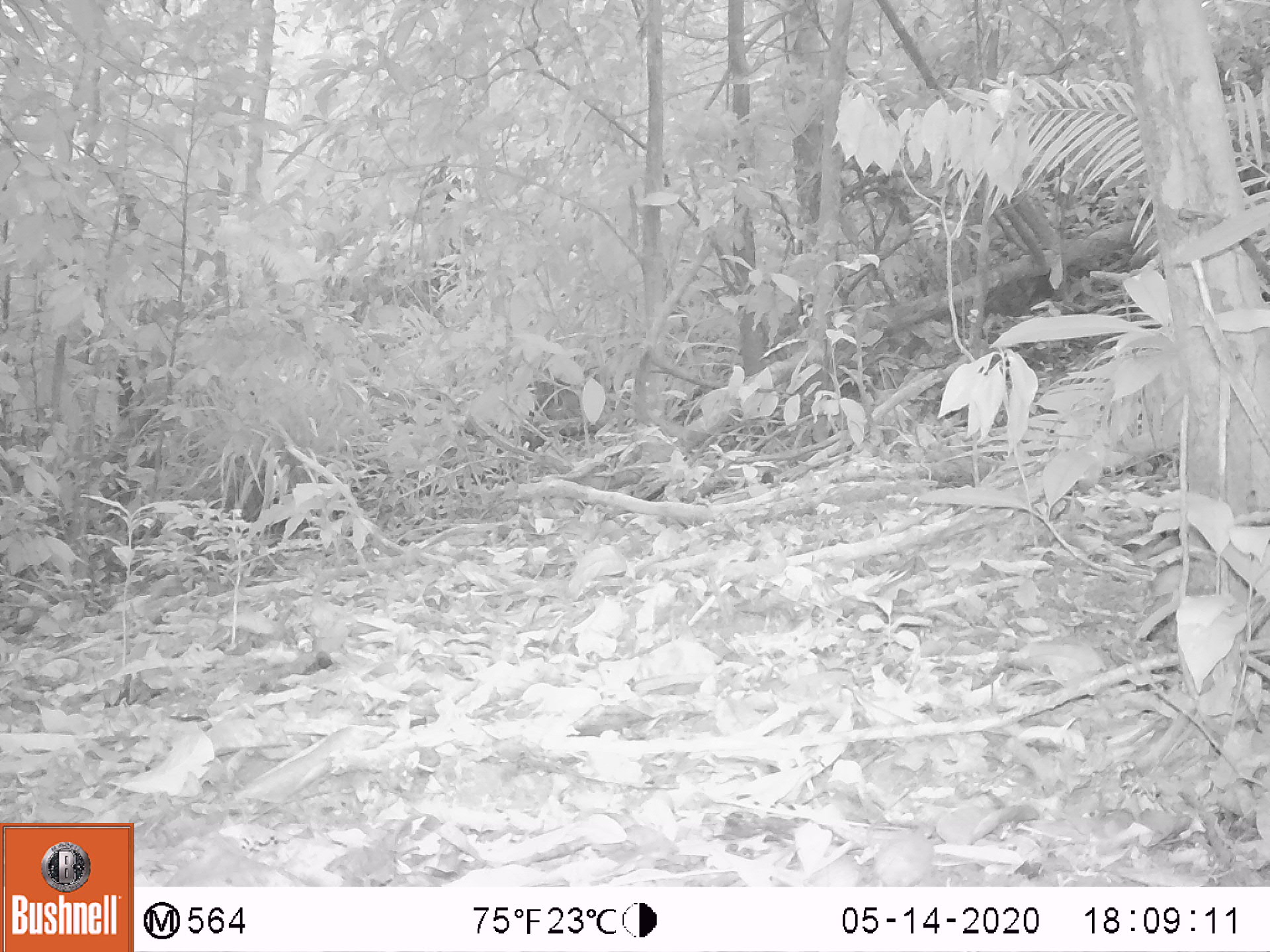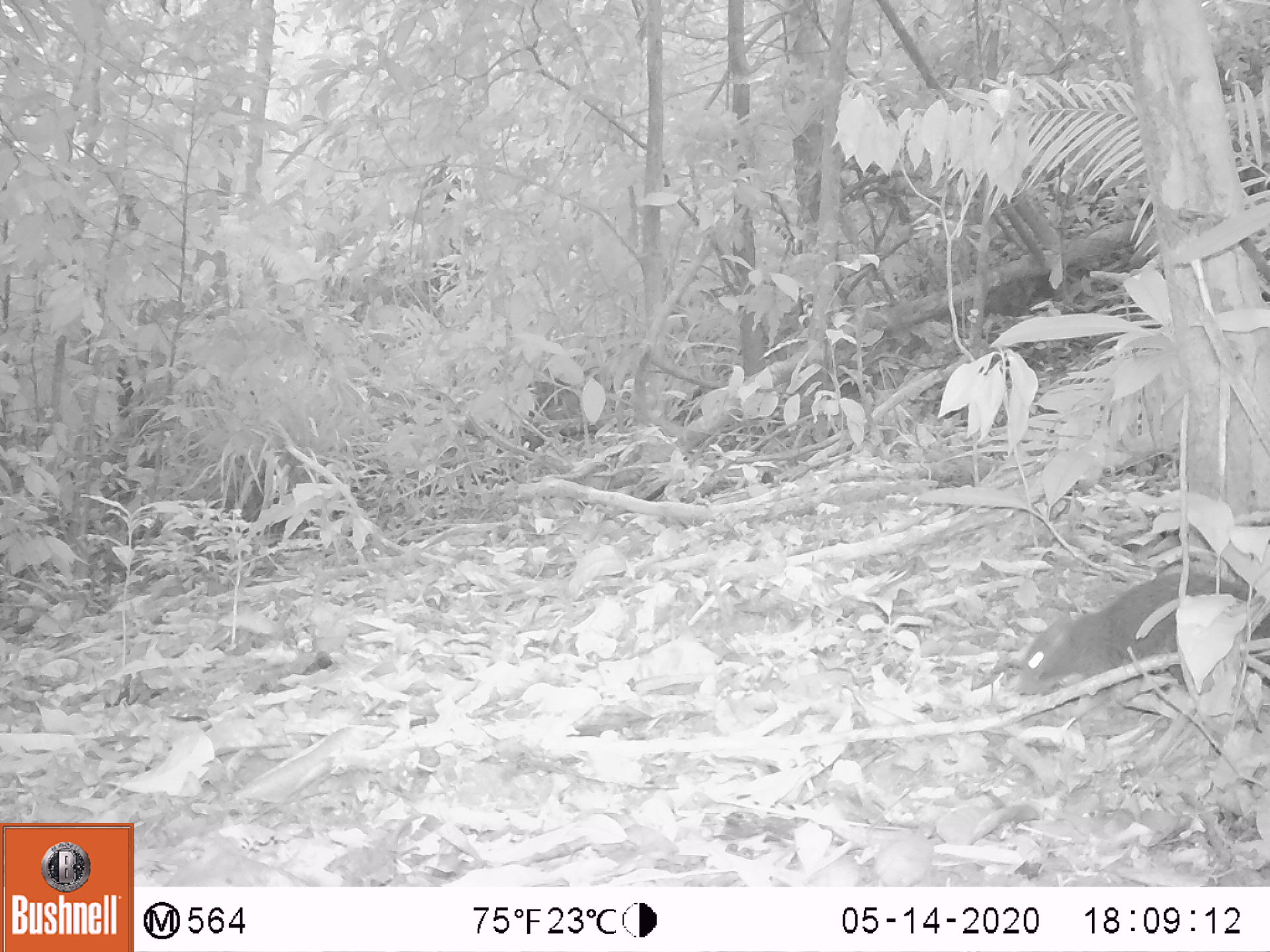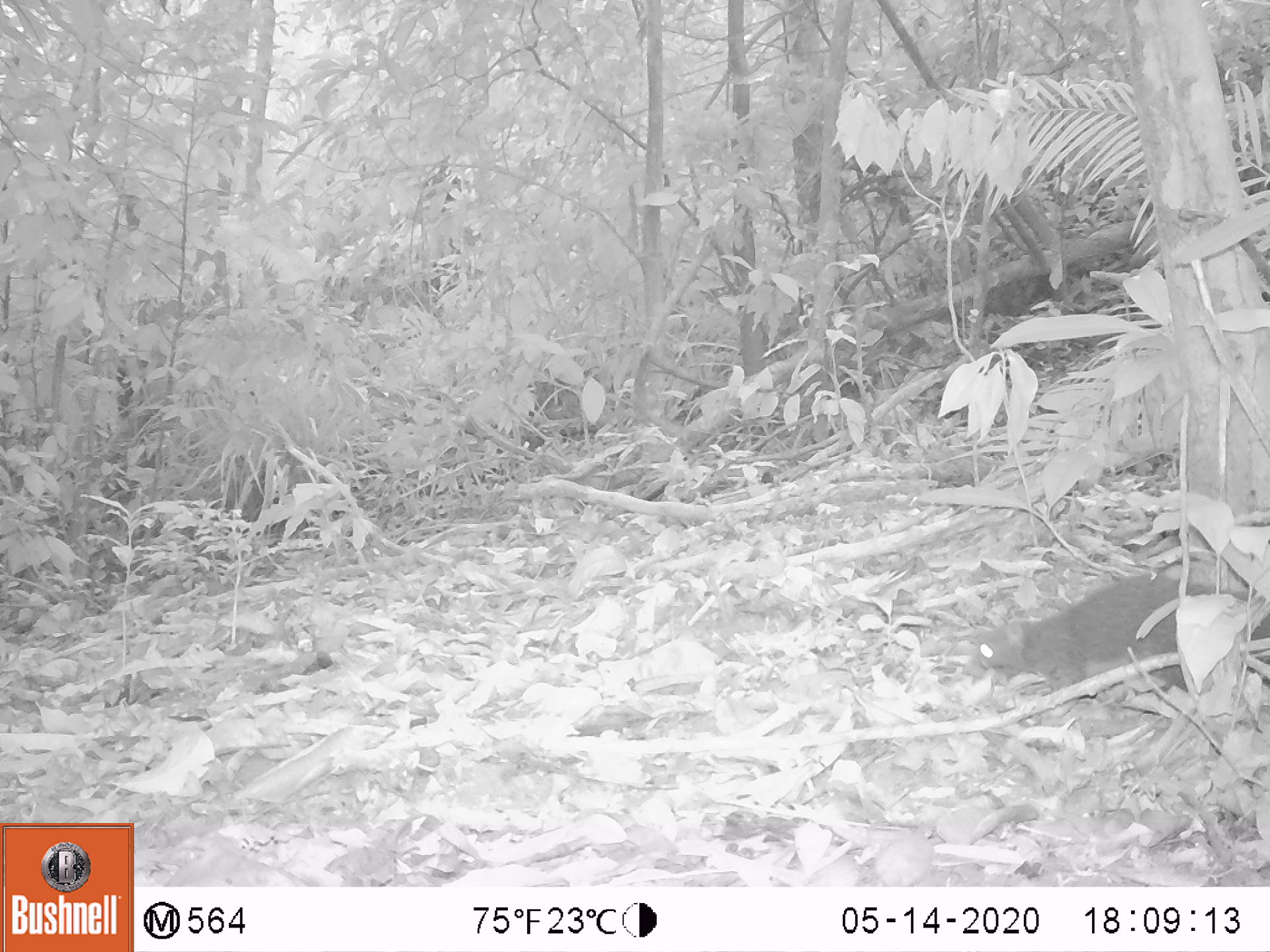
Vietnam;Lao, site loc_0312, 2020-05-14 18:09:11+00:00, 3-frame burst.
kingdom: Animalia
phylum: Chordata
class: Mammalia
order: Rodentia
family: Sciuridae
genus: Callosciurus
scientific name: Callosciurus erythraeus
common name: pallas's squirrel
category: pallass squirrel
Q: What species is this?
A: Pallass squirrel (pallas's squirrel) (Callosciurus erythraeus).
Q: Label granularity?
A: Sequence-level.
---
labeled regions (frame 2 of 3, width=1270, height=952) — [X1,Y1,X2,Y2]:
pallass squirrel: [1017,572,1270,695]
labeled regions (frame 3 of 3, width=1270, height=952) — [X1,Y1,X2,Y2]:
pallass squirrel: [975,572,1270,693]